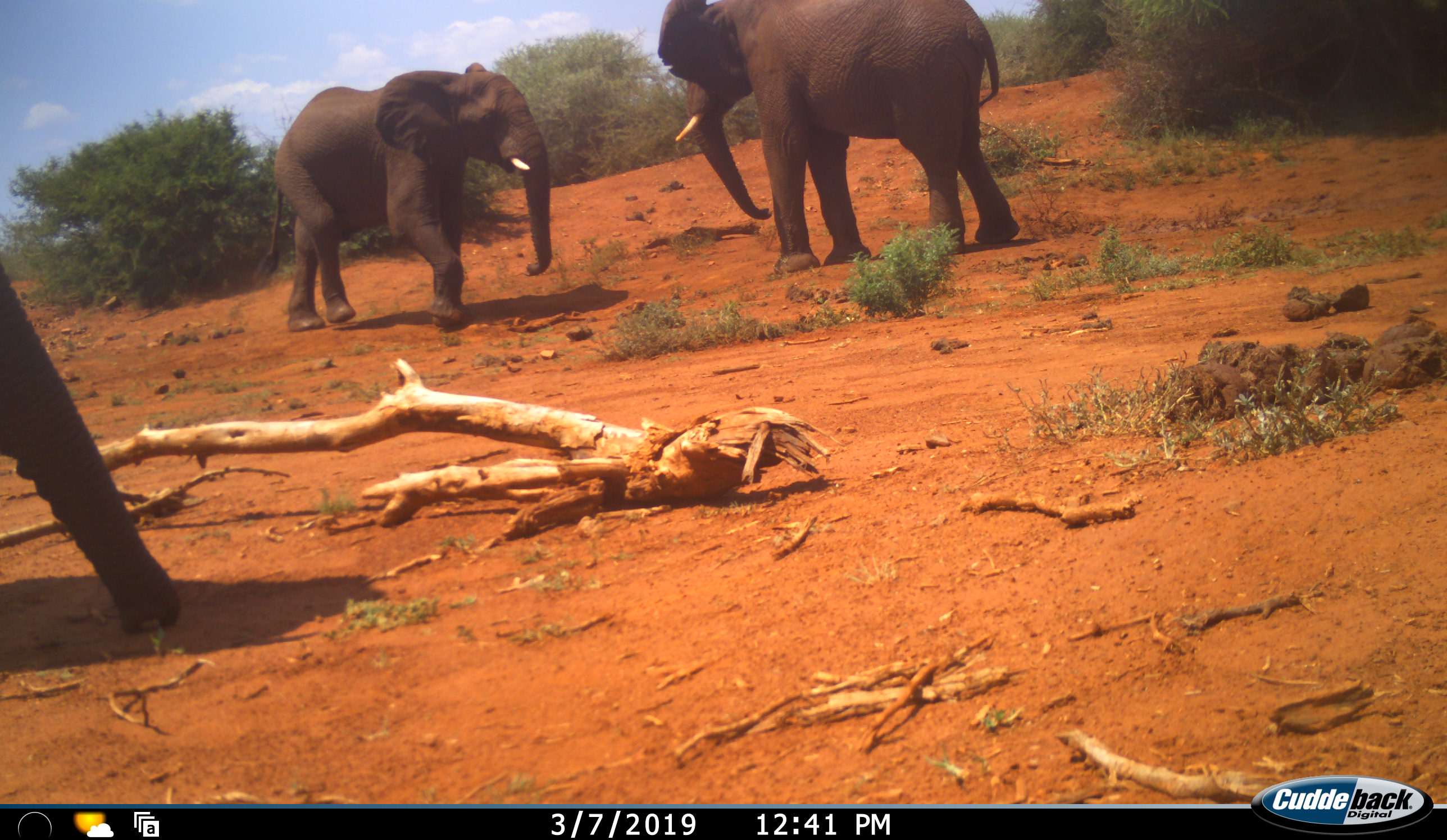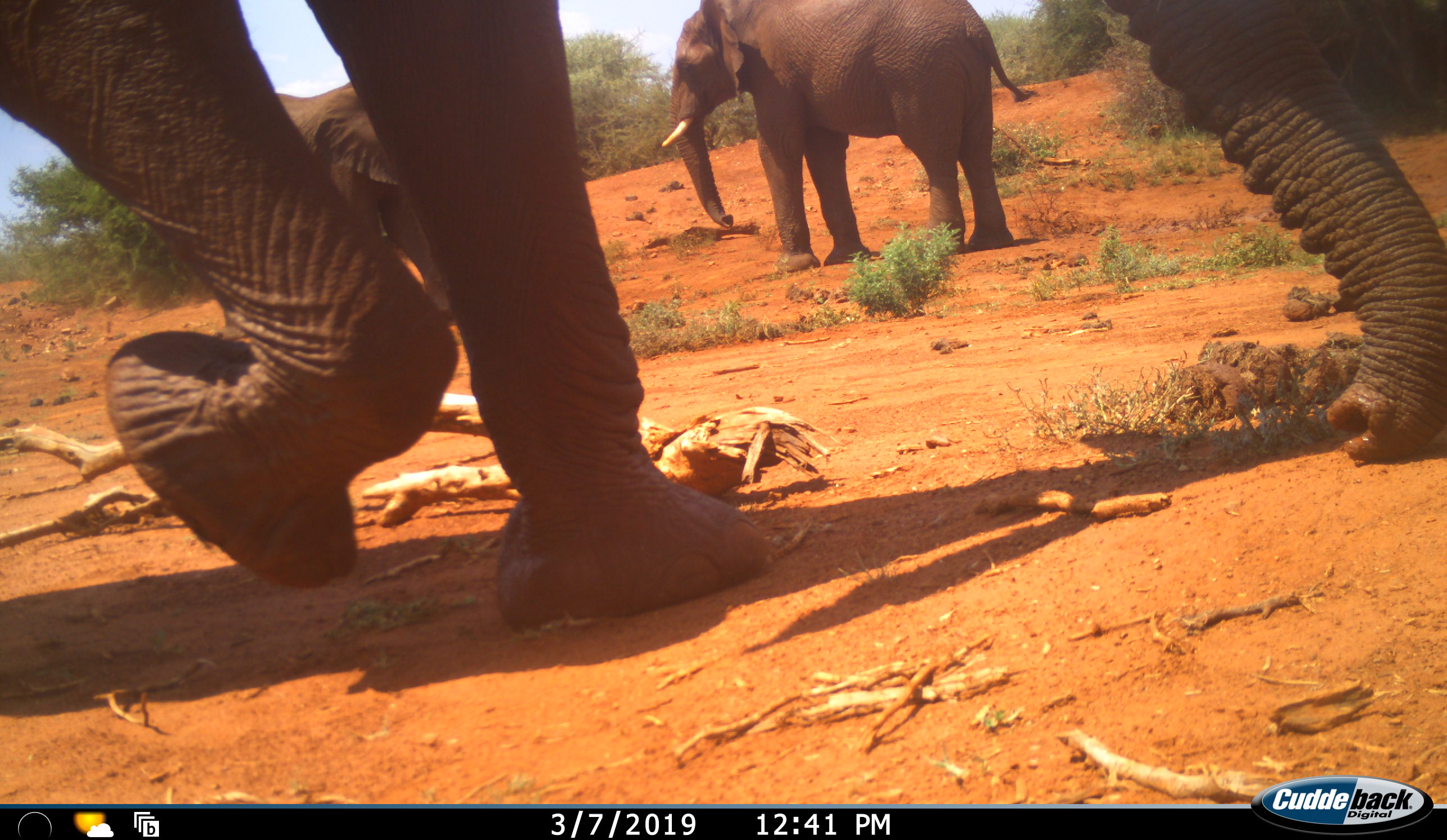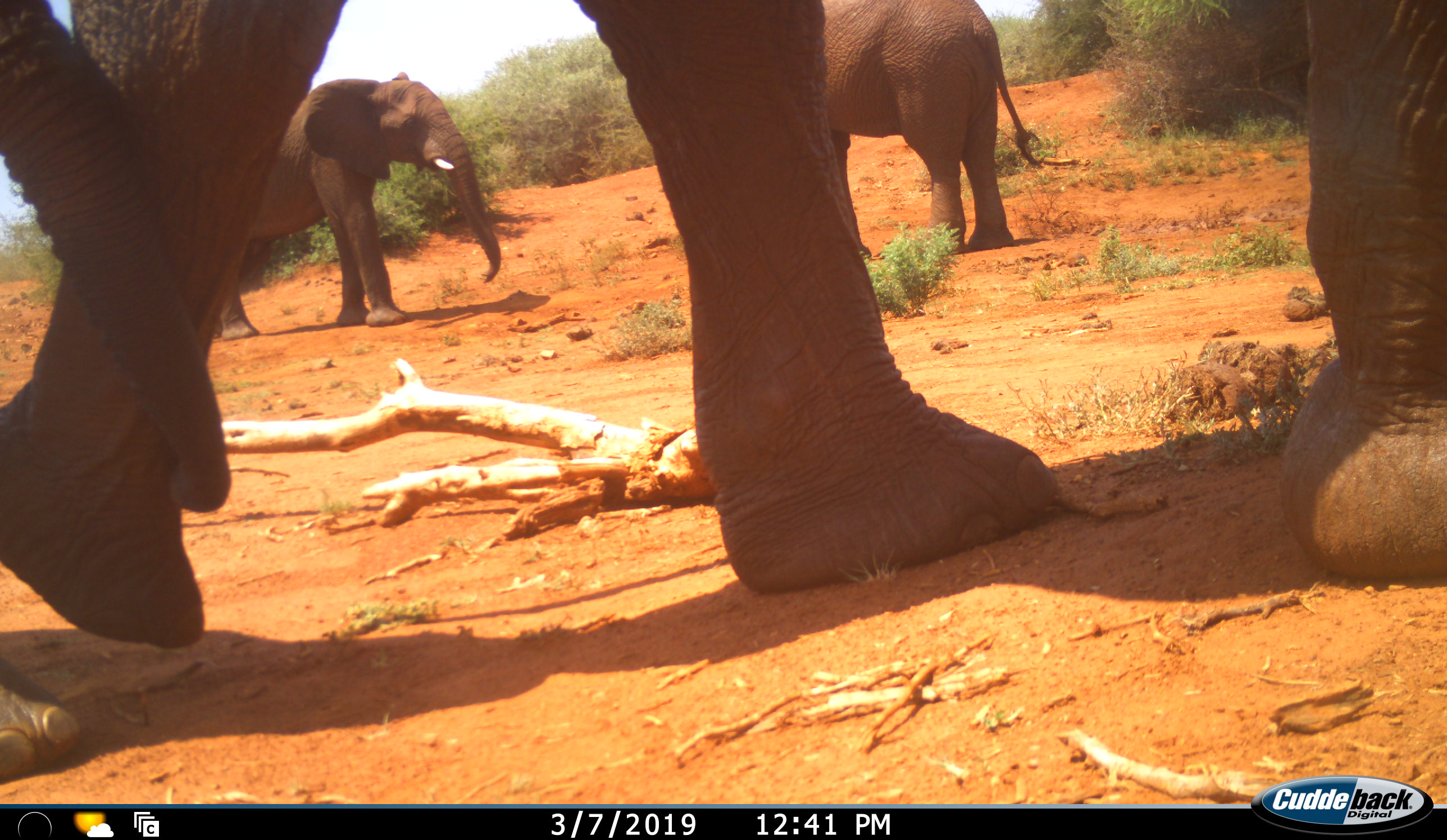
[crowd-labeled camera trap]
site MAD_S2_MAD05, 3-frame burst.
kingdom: Animalia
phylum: Chordata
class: Mammalia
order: Proboscidea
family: Elephantidae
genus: Loxodonta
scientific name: Loxodonta africana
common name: african bush elephant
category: elephant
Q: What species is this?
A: Elephant (african bush elephant) (Loxodonta africana).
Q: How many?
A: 3.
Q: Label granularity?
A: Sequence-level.